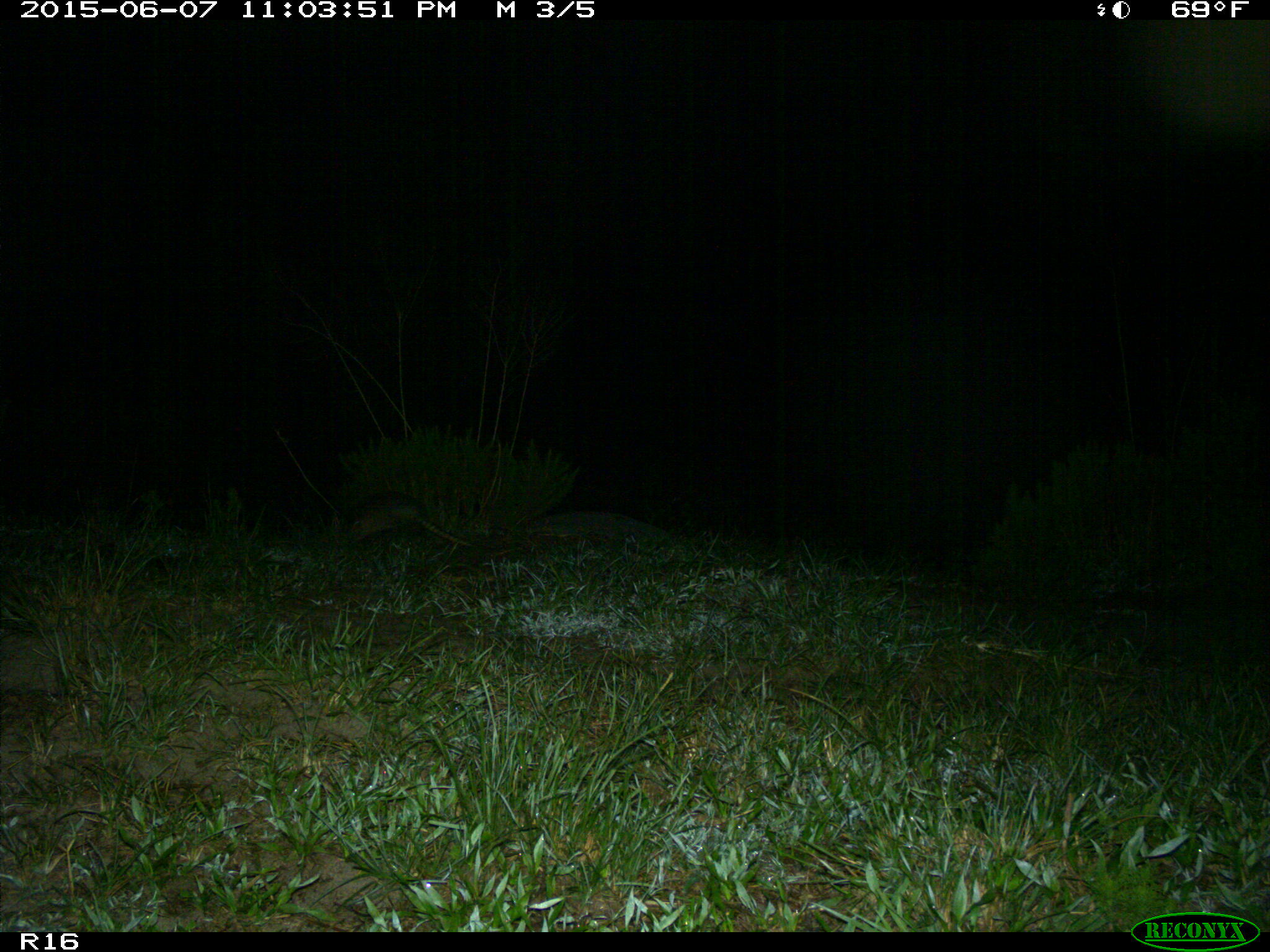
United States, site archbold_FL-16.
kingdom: Animalia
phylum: Chordata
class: Mammalia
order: Cingulata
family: Dasypodidae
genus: Dasypus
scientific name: Dasypus novemcinctus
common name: nine-banded armadillo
Dasypus novemcinctus (nine-banded armadillo).